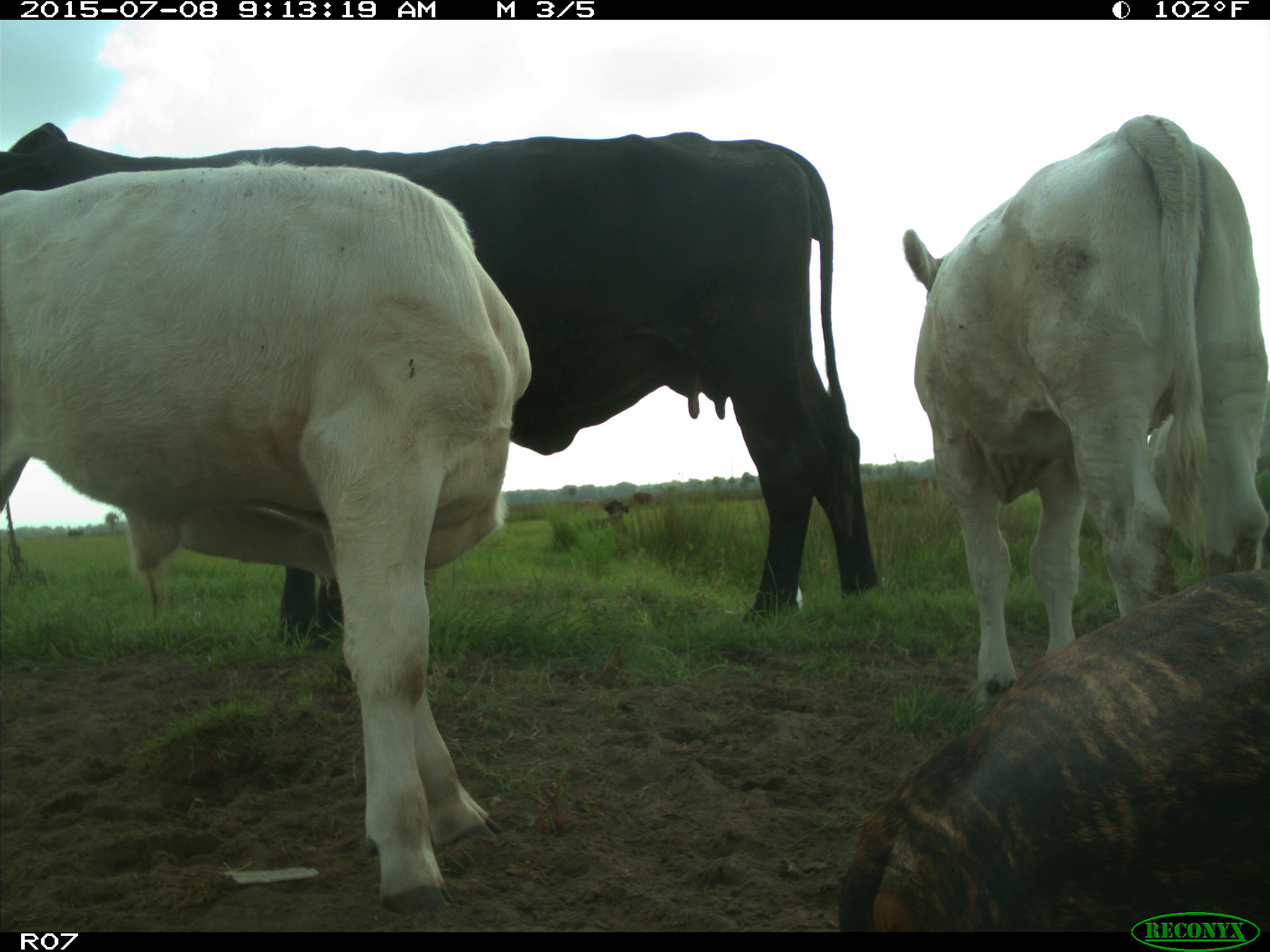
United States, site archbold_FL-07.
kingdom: Animalia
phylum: Chordata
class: Mammalia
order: Artiodactyla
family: Bovidae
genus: Bos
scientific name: Bos taurus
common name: domestic cow